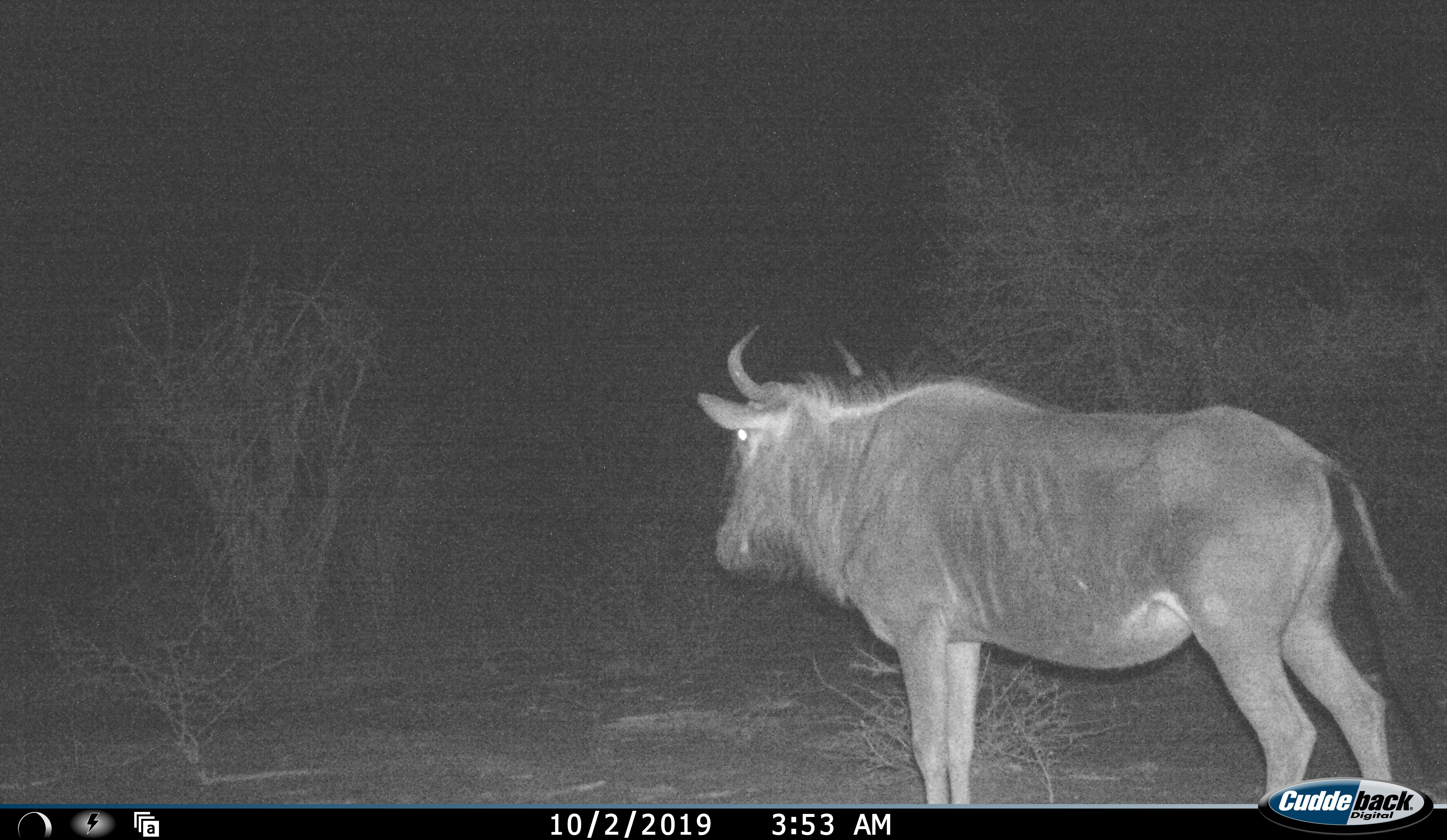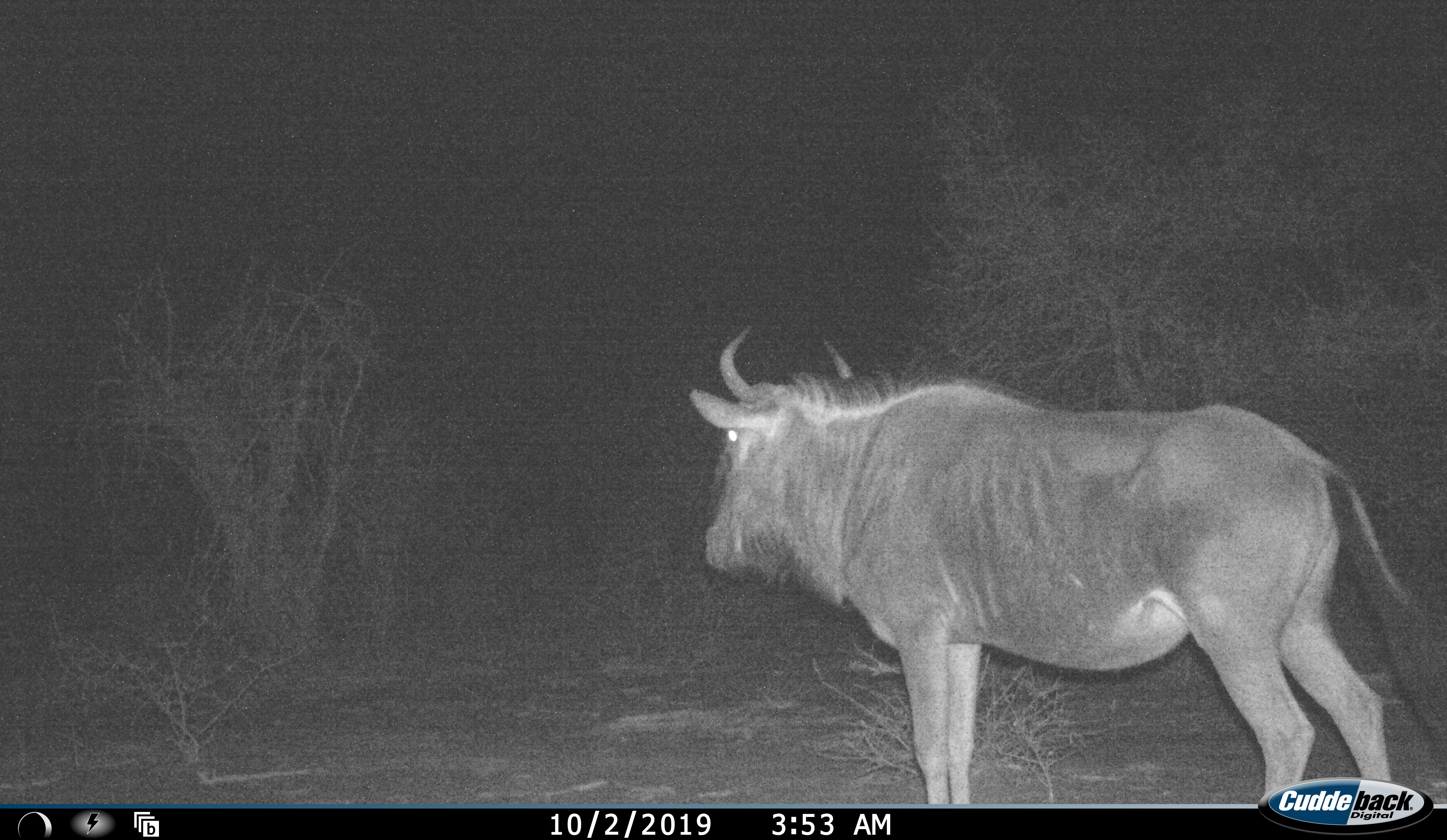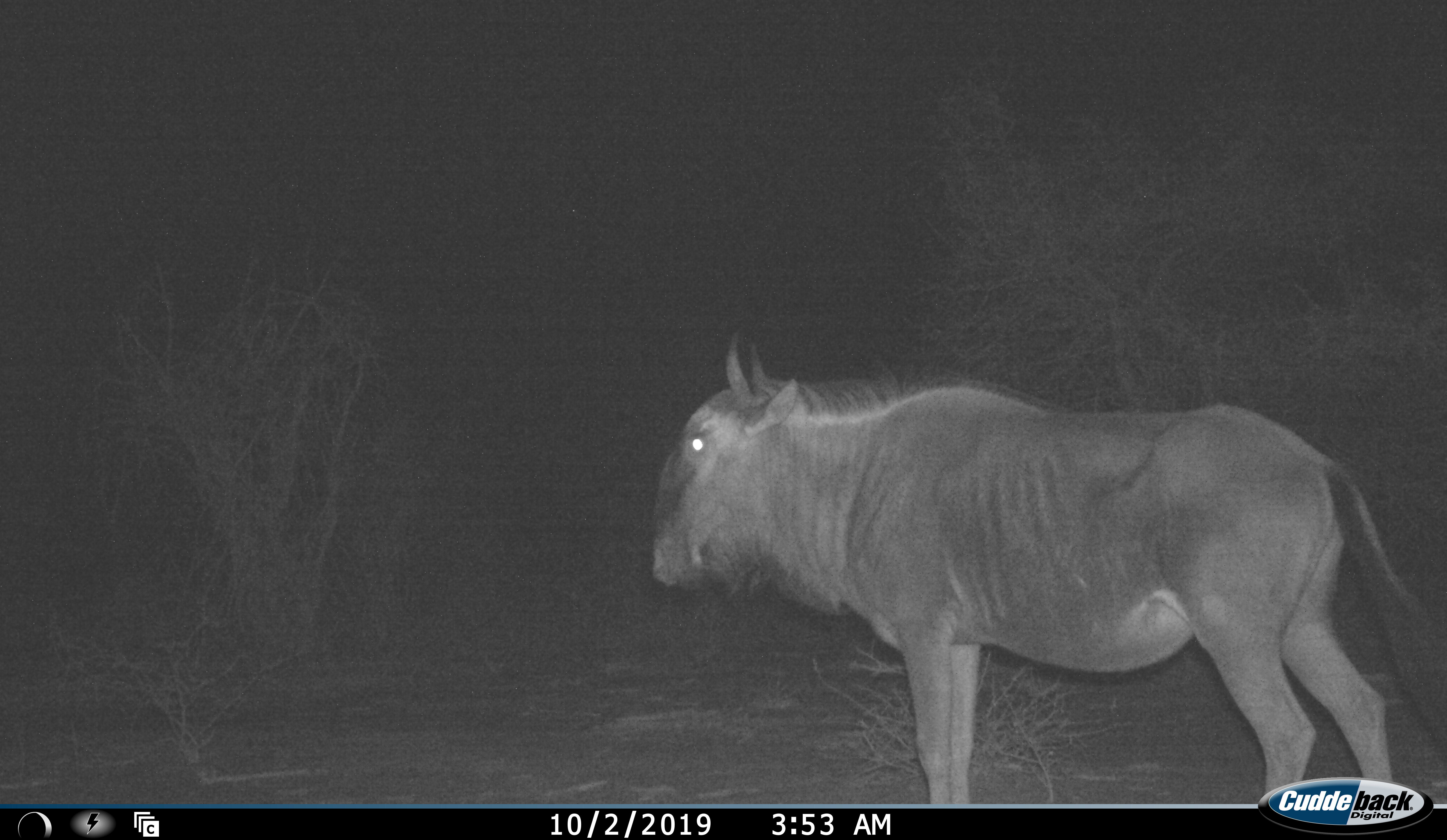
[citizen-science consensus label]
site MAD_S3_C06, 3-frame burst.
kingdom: Animalia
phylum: Chordata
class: Mammalia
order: Artiodactyla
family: Bovidae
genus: Connochaetes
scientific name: Connochaetes taurinus taurinus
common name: blue wildebeest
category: wildebeestblue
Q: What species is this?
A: Wildebeestblue (blue wildebeest) (Connochaetes taurinus taurinus).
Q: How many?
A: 1.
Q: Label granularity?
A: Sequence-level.